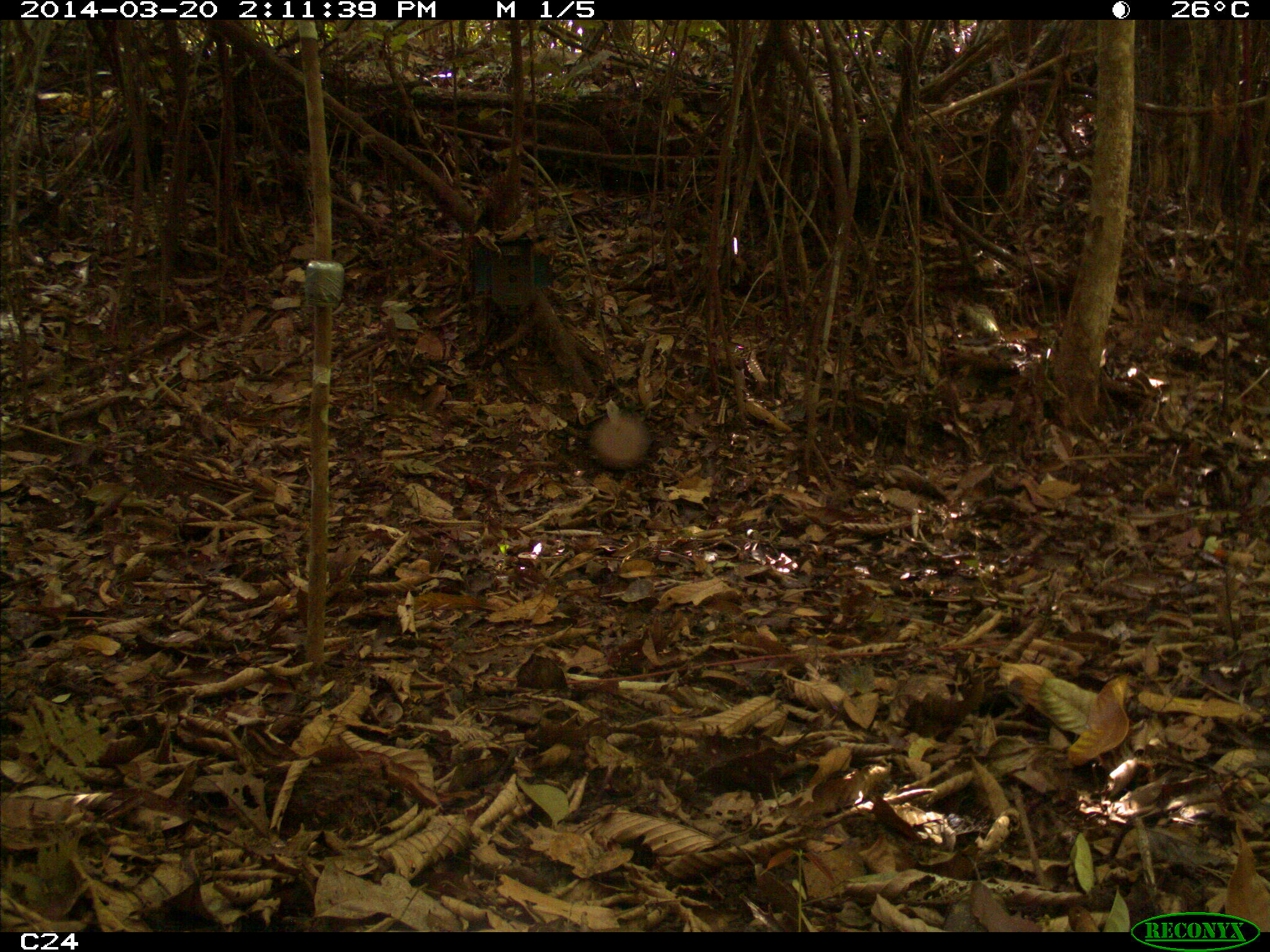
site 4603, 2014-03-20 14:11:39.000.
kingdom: Animalia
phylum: Chordata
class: Aves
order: Galliformes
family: Cracidae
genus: Crax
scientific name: Crax alector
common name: black curassow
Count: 3.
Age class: adult.